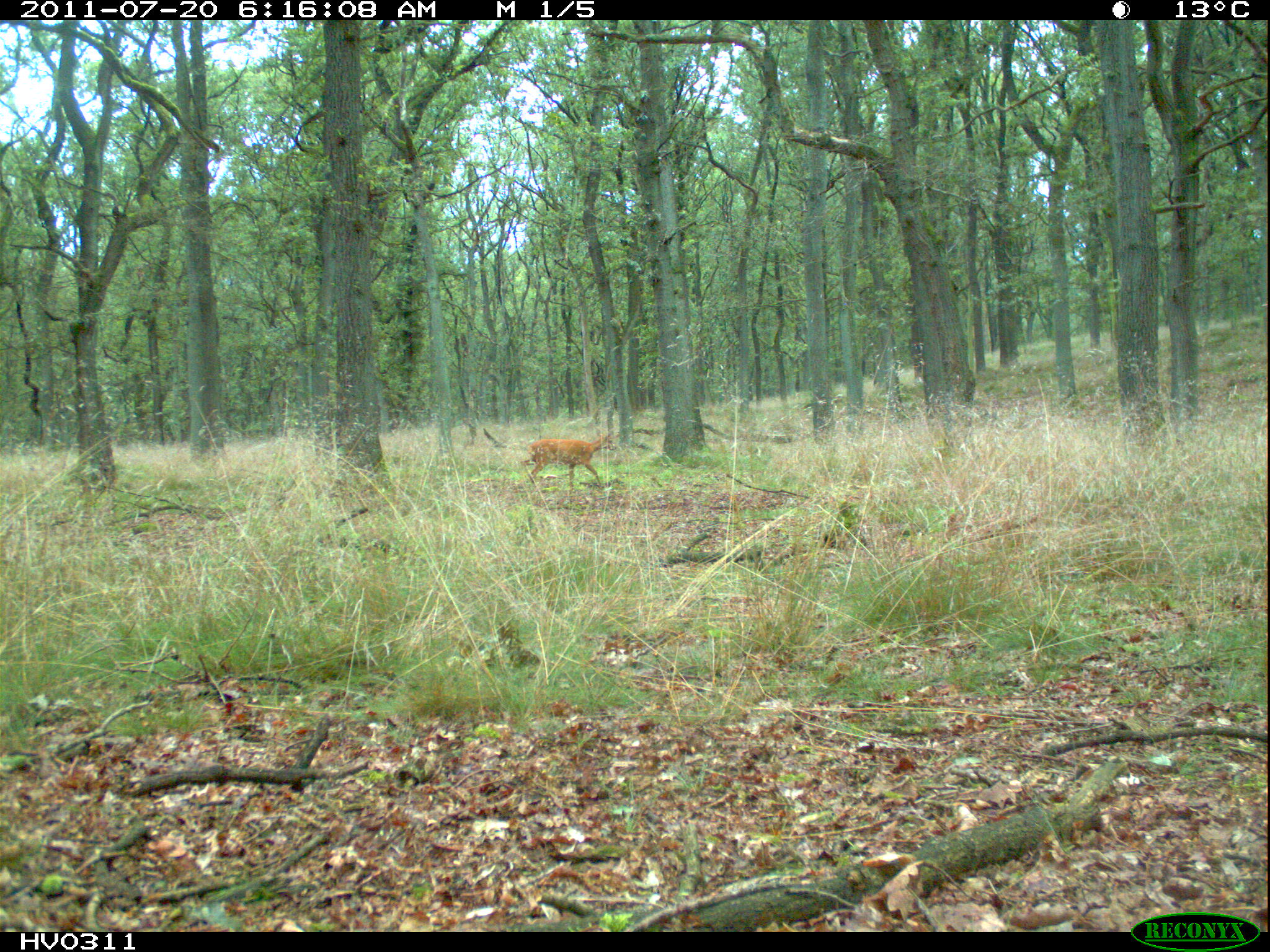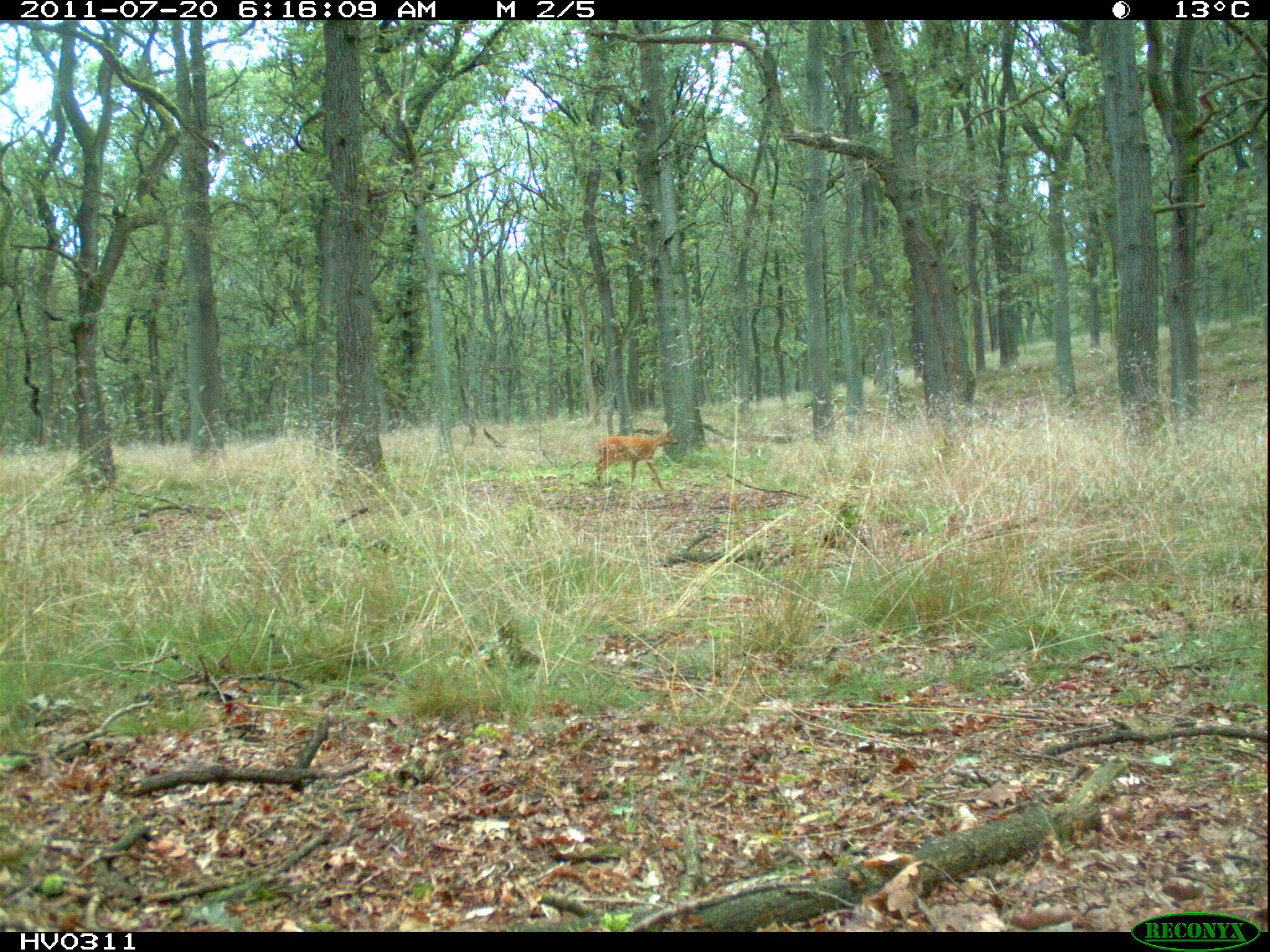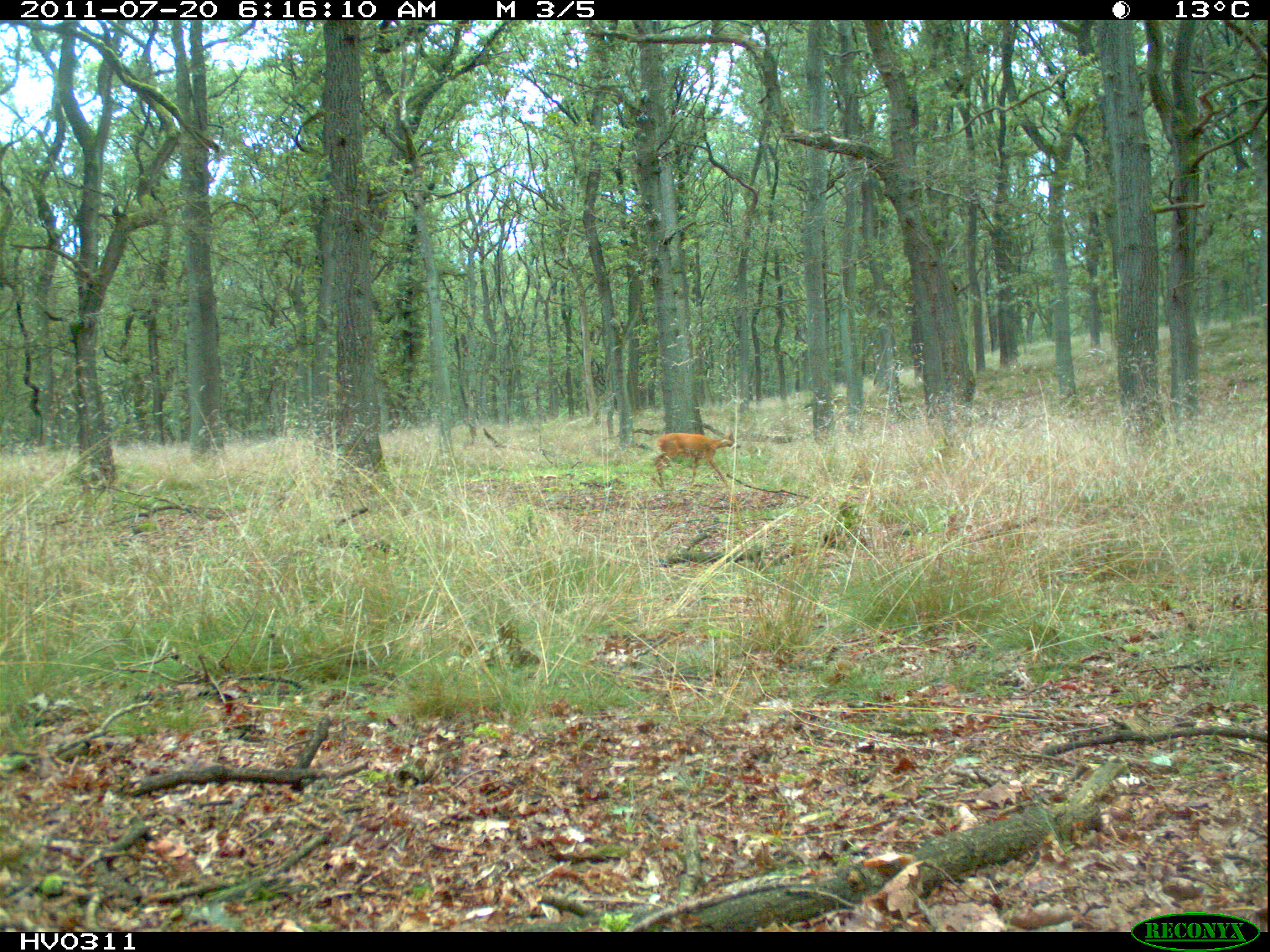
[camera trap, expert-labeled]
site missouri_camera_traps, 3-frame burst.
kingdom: Animalia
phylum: Chordata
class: Mammalia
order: Artiodactyla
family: Cervidae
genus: Capreolus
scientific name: Capreolus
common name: roe deer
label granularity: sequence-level